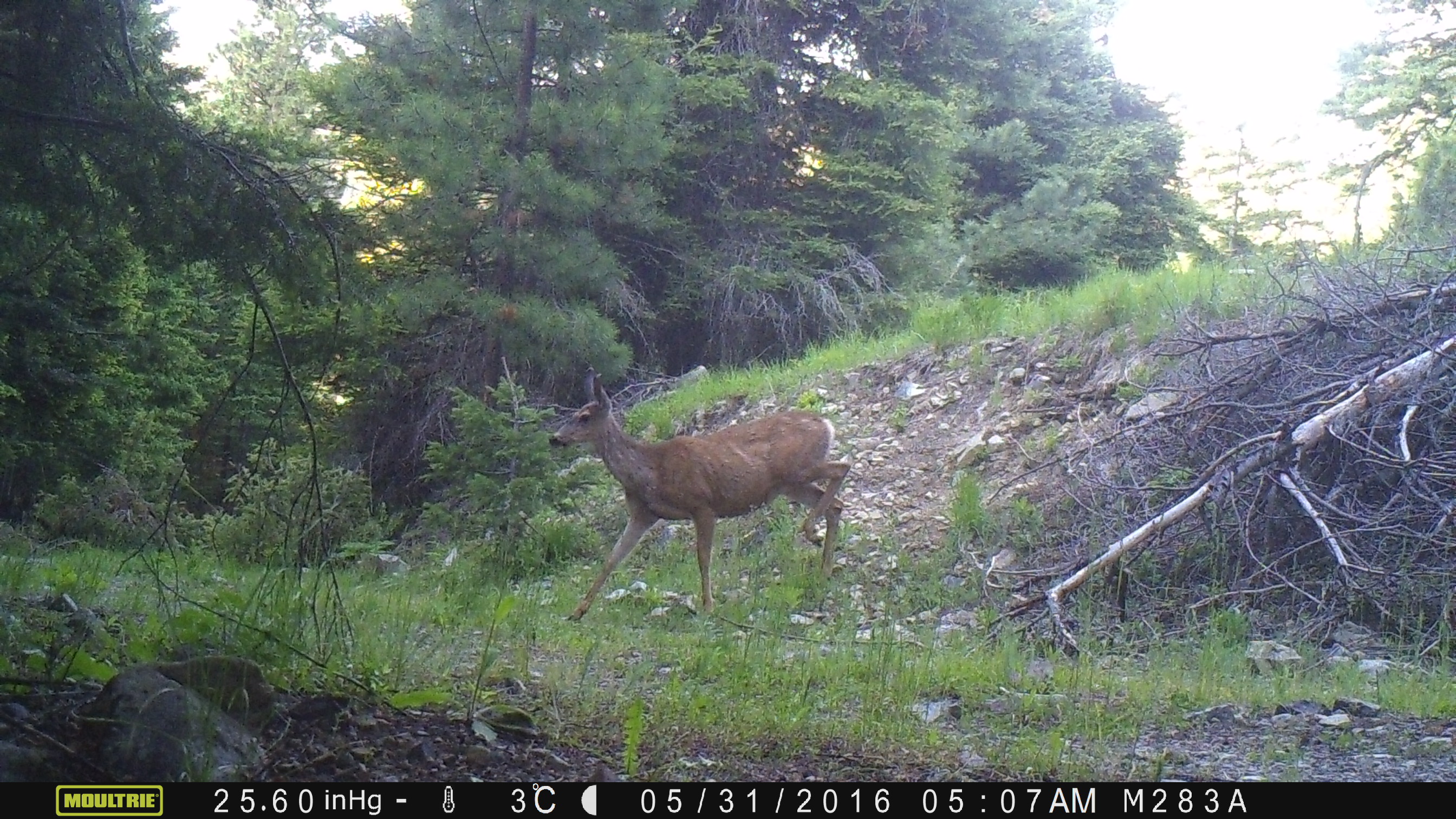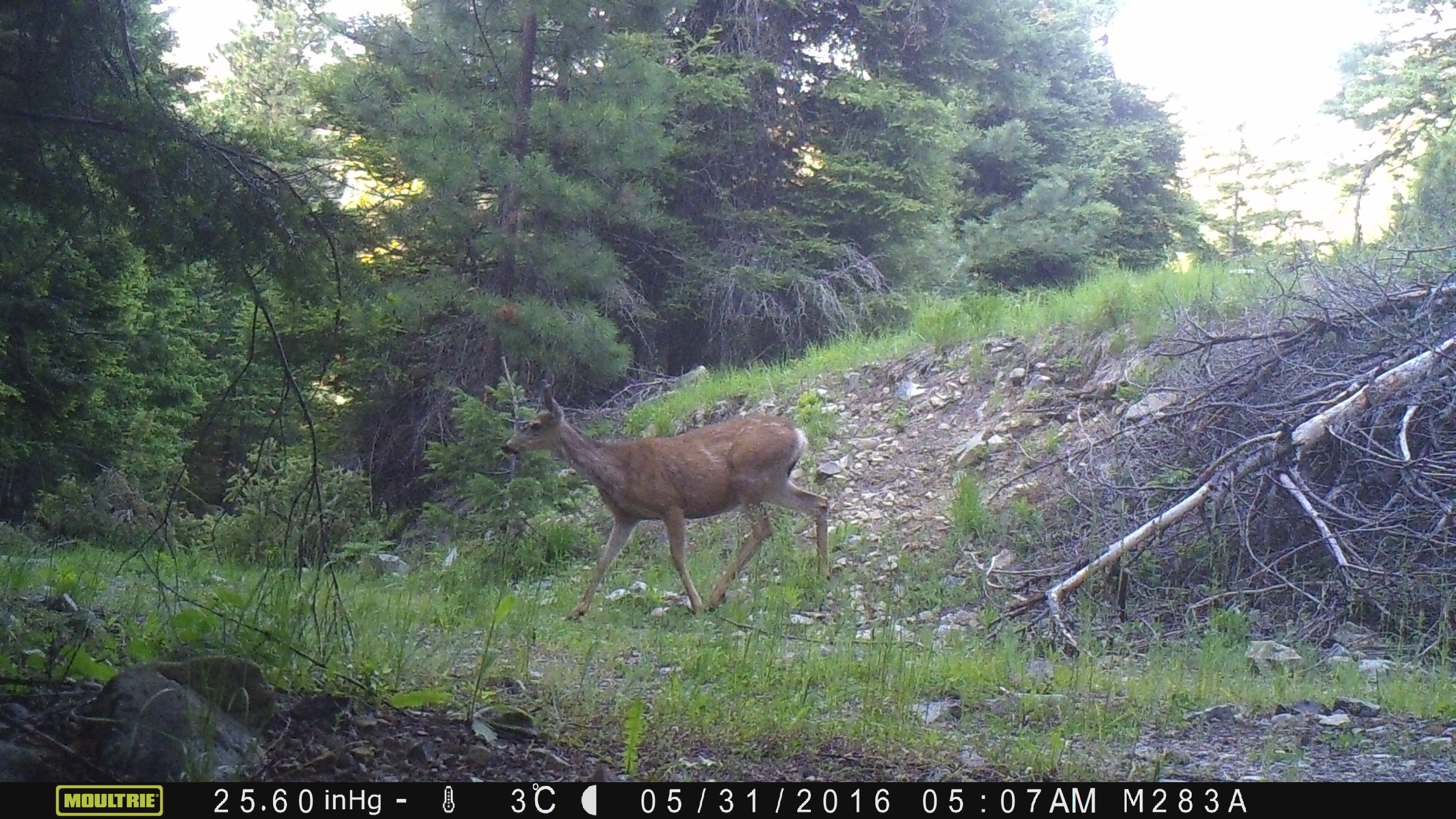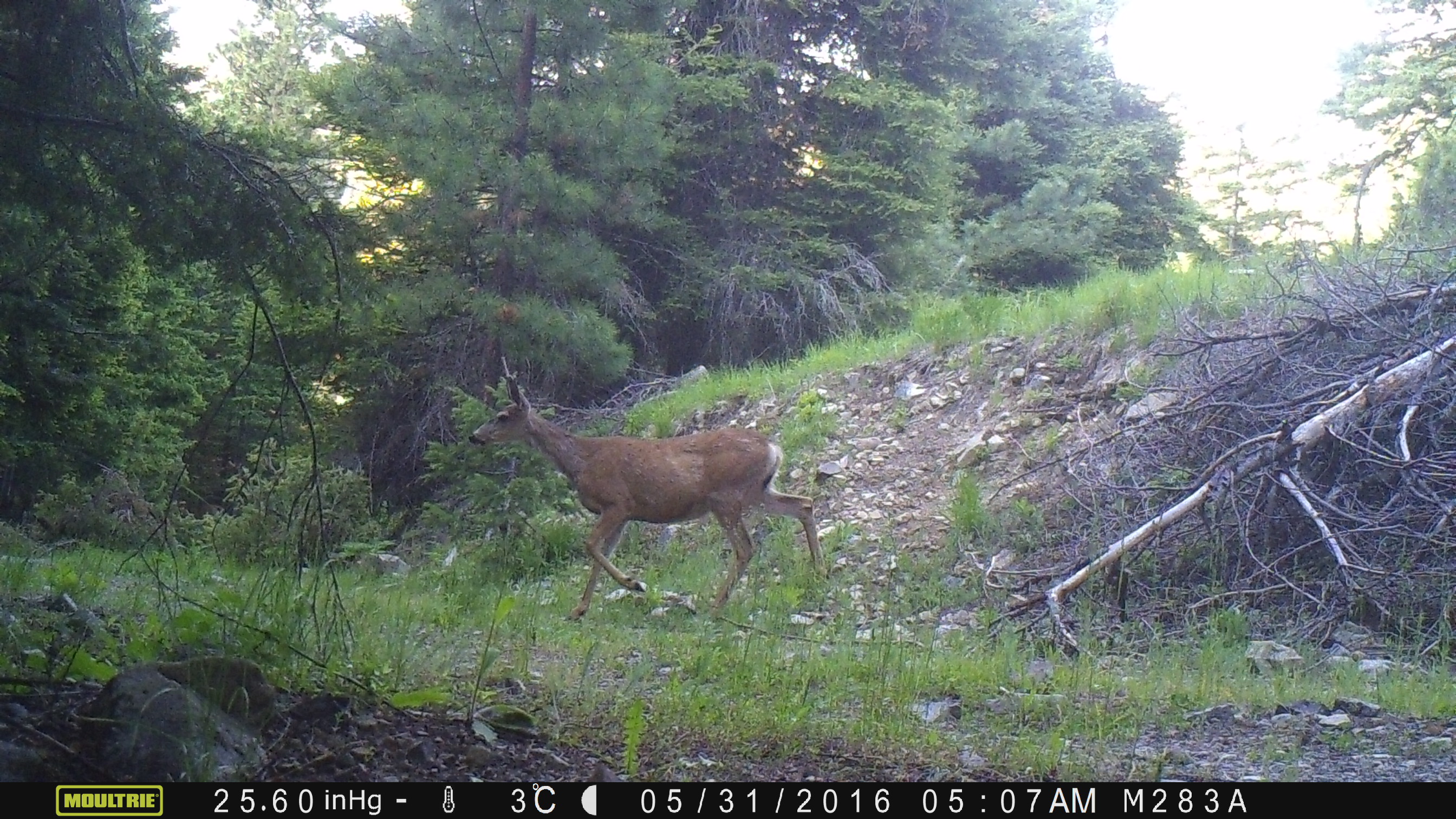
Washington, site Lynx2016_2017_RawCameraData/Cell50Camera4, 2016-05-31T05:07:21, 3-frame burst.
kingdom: Animalia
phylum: Chordata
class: Mammalia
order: Artiodactyla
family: Cervidae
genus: Odocoileus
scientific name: Odocoileus hemionus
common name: mule deer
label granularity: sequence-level